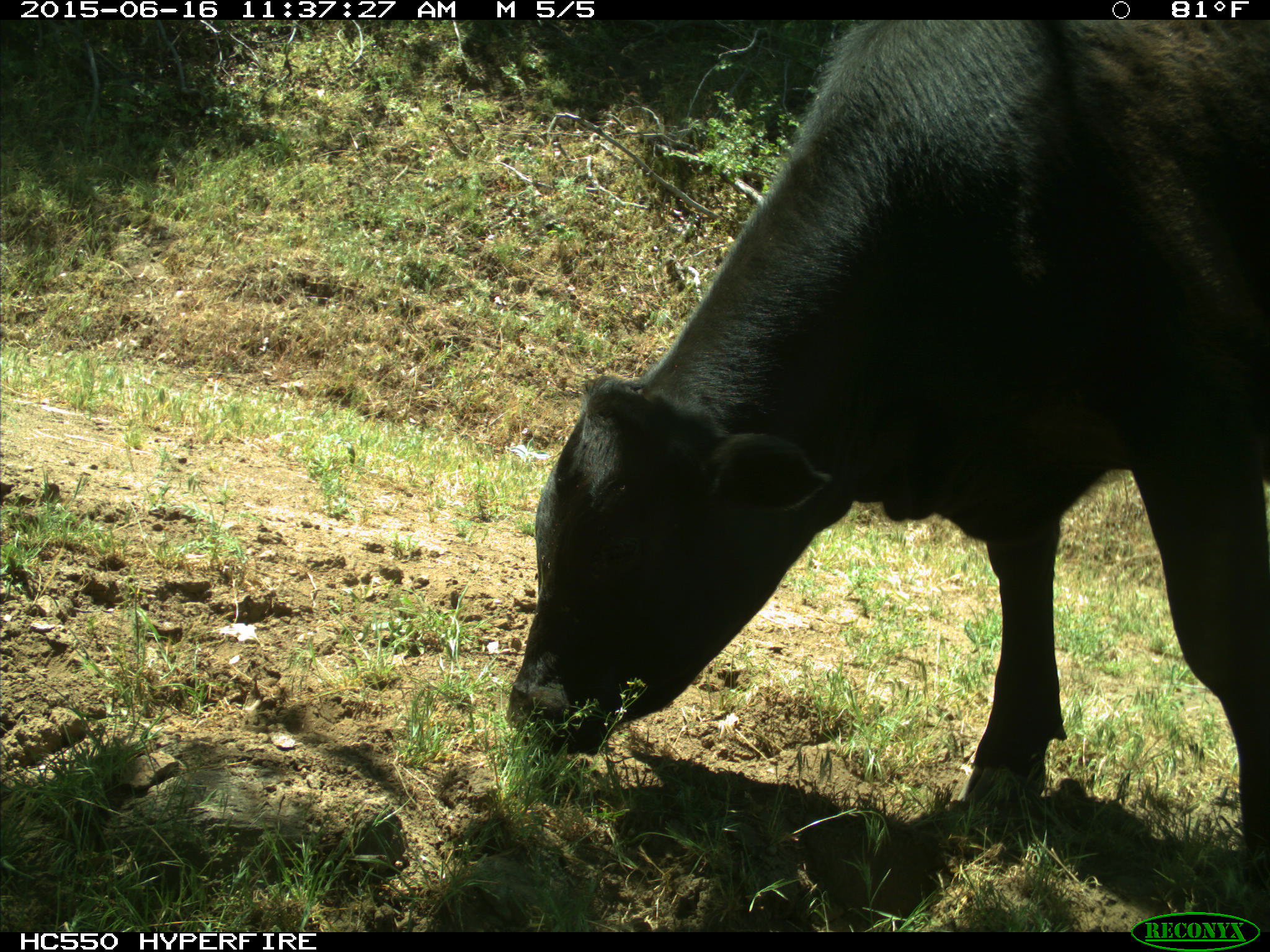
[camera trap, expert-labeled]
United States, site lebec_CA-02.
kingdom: Animalia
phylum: Chordata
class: Mammalia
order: Artiodactyla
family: Bovidae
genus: Bos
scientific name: Bos taurus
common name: domestic cow